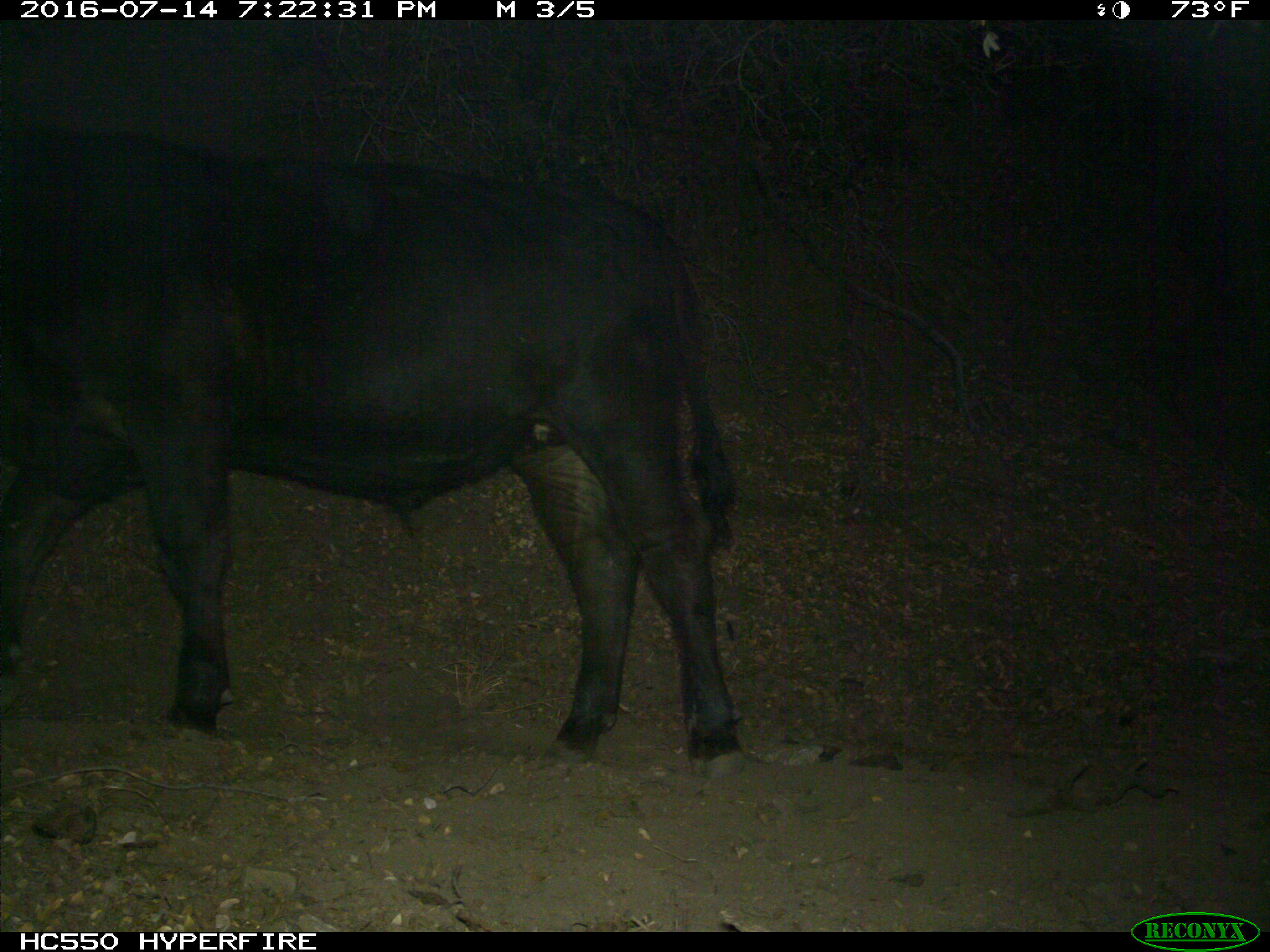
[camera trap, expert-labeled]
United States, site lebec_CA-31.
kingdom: Animalia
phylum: Chordata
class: Mammalia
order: Artiodactyla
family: Bovidae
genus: Bos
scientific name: Bos taurus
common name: domestic cow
Bos taurus (domestic cow).